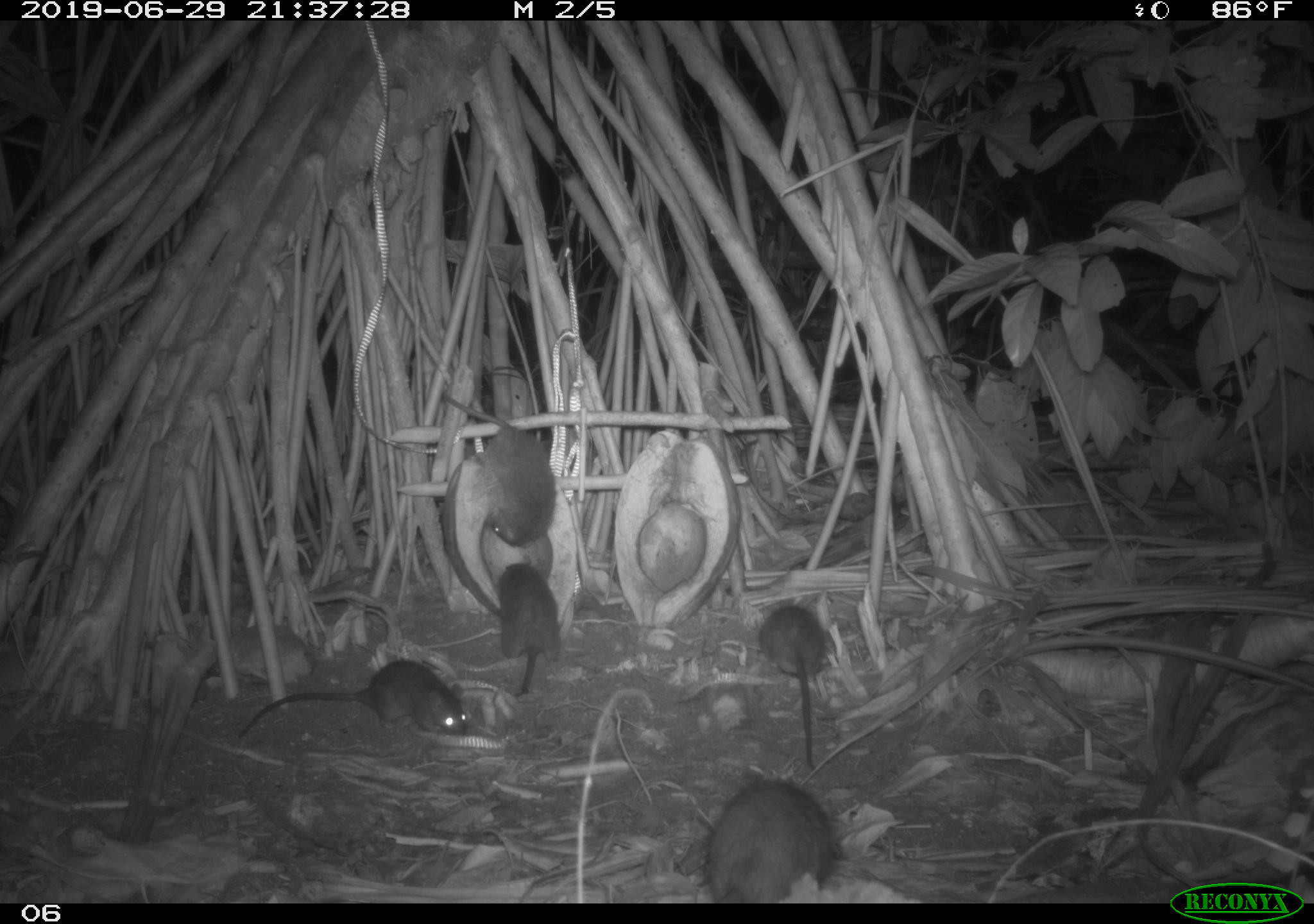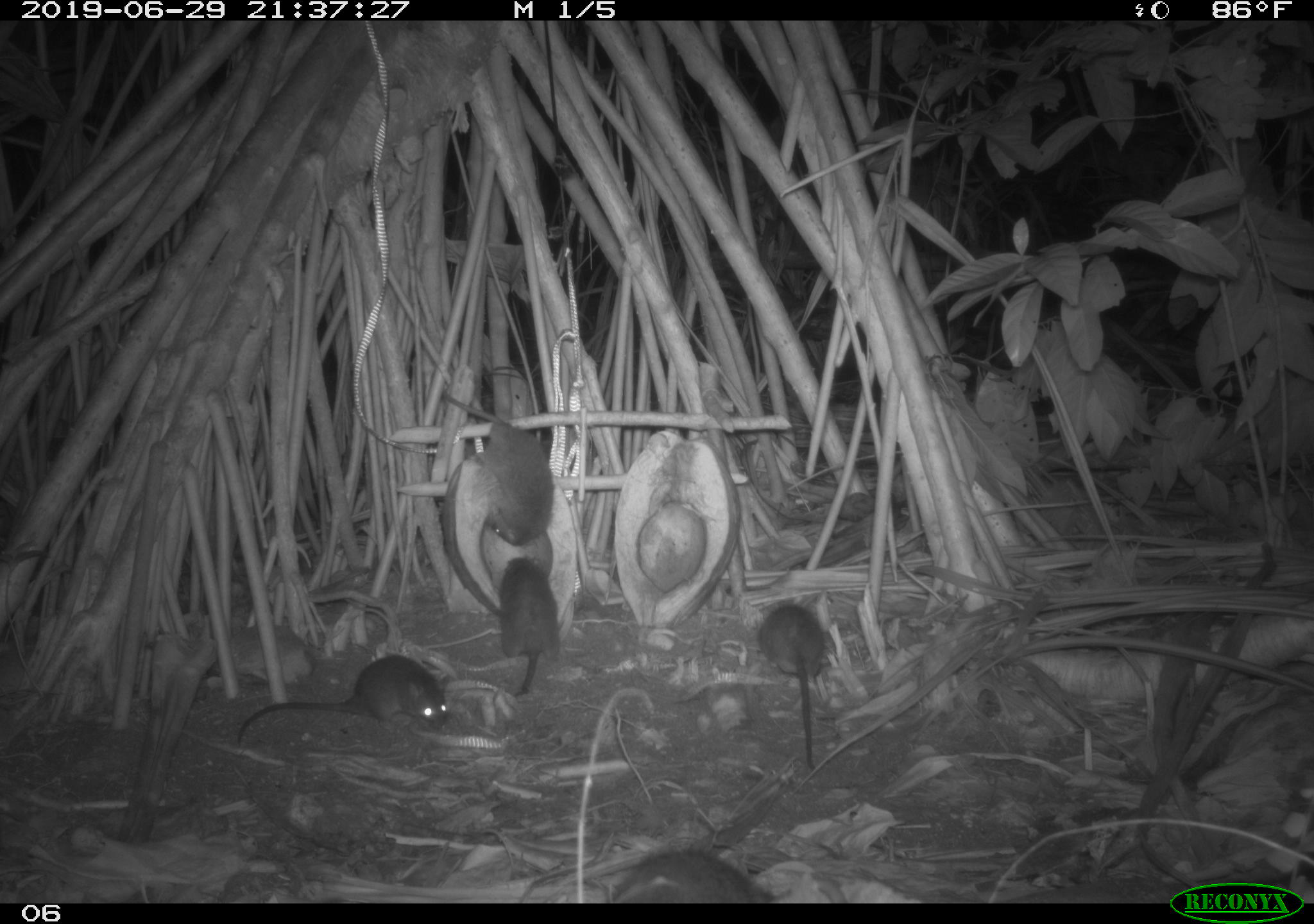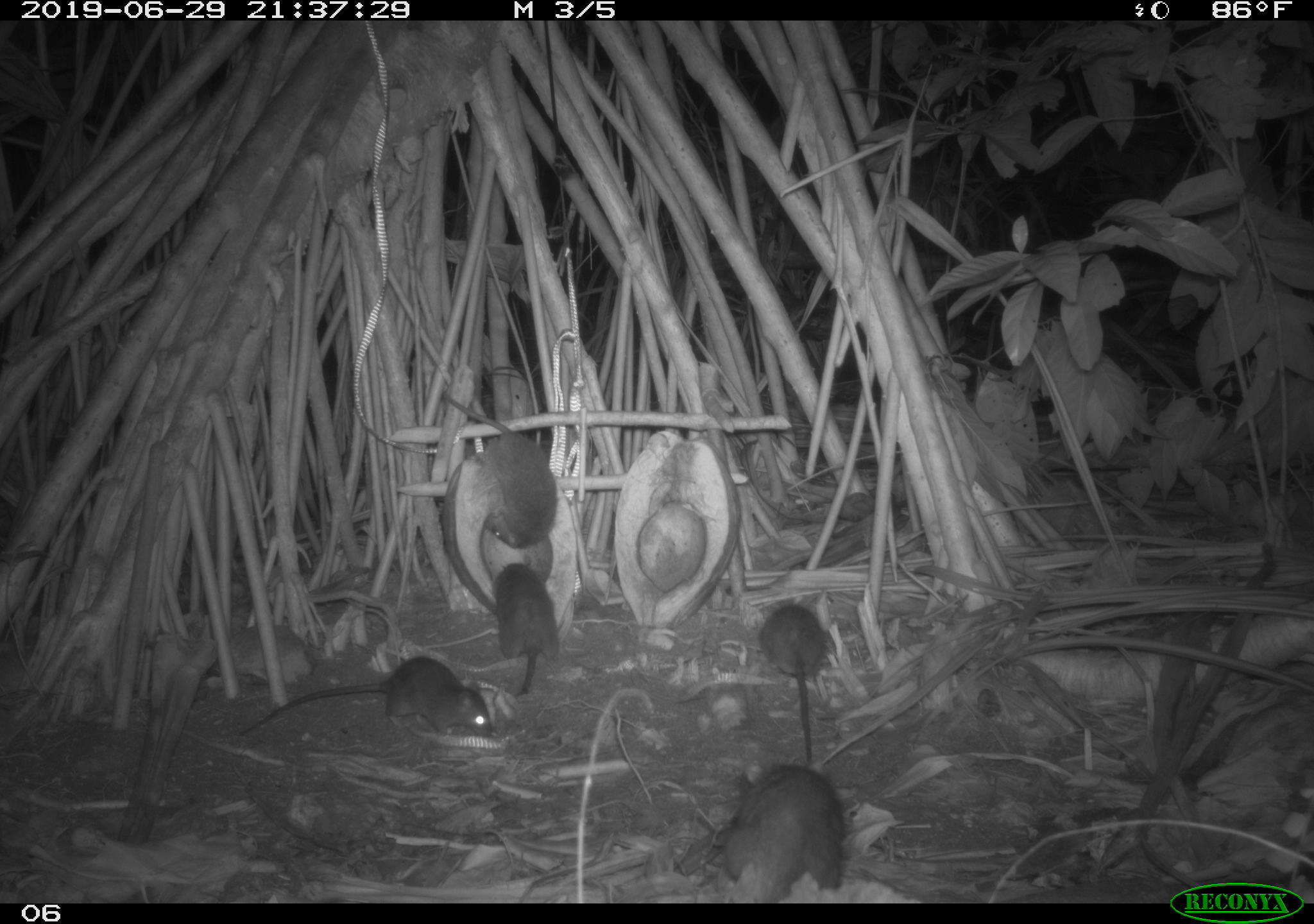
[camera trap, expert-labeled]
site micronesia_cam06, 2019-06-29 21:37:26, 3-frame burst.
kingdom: Animalia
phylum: Chordata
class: Mammalia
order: Rodentia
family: Muridae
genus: Rattus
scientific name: Rattus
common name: rat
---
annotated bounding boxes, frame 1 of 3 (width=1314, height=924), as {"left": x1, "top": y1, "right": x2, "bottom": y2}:
rat: {"left": 234, "top": 648, "right": 479, "bottom": 749}; {"left": 440, "top": 382, "right": 558, "bottom": 554}; {"left": 696, "top": 778, "right": 852, "bottom": 901}; {"left": 753, "top": 601, "right": 831, "bottom": 772}; {"left": 492, "top": 555, "right": 565, "bottom": 698}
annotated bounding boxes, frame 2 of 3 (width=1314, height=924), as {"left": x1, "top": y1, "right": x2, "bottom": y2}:
rat: {"left": 228, "top": 648, "right": 454, "bottom": 755}; {"left": 440, "top": 384, "right": 558, "bottom": 545}; {"left": 756, "top": 601, "right": 835, "bottom": 774}; {"left": 602, "top": 841, "right": 781, "bottom": 902}; {"left": 493, "top": 553, "right": 564, "bottom": 696}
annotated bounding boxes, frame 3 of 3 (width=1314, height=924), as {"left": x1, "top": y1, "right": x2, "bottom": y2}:
rat: {"left": 231, "top": 653, "right": 494, "bottom": 748}; {"left": 441, "top": 390, "right": 563, "bottom": 553}; {"left": 720, "top": 752, "right": 851, "bottom": 899}; {"left": 756, "top": 603, "right": 831, "bottom": 771}; {"left": 485, "top": 559, "right": 568, "bottom": 703}